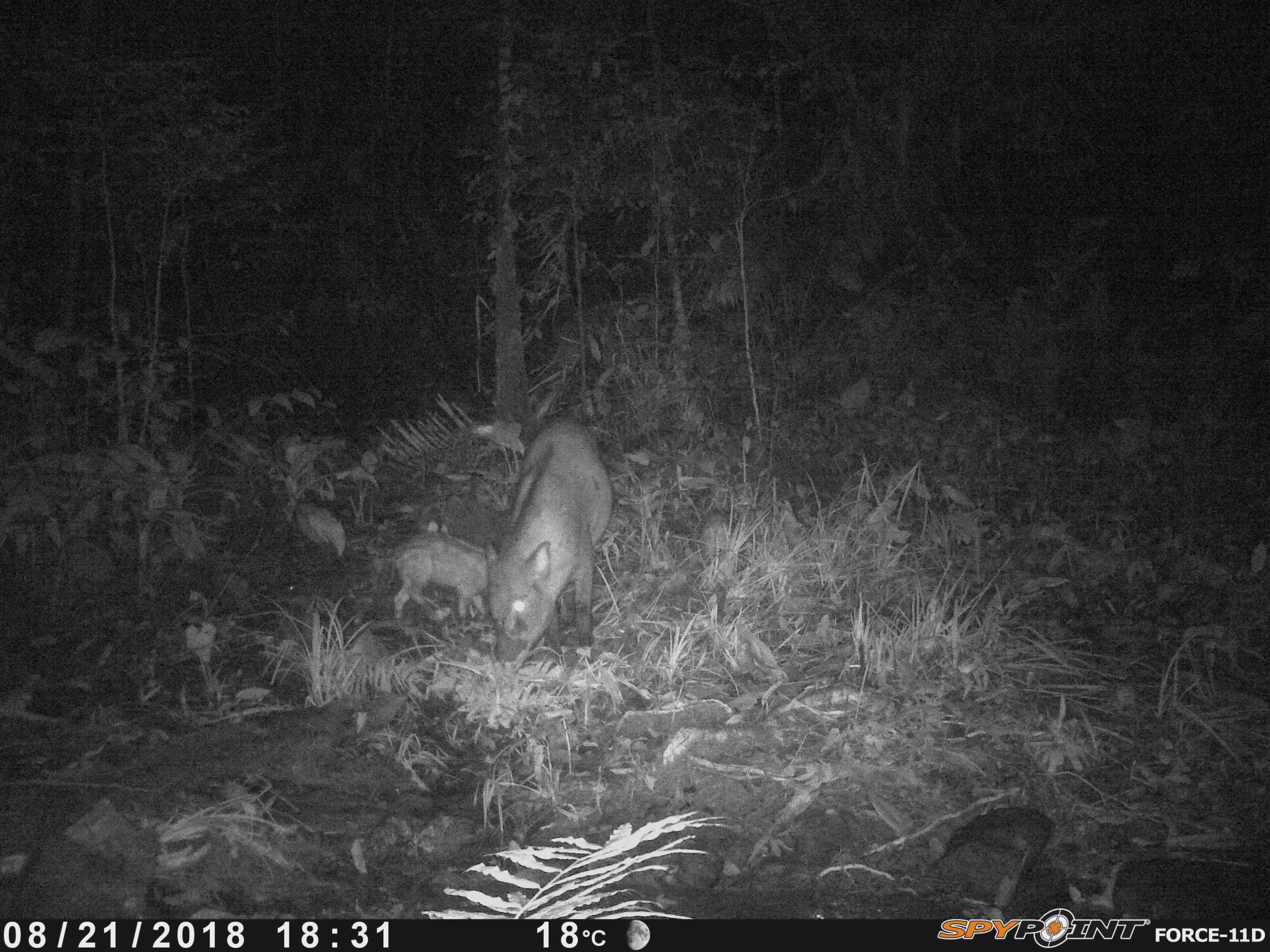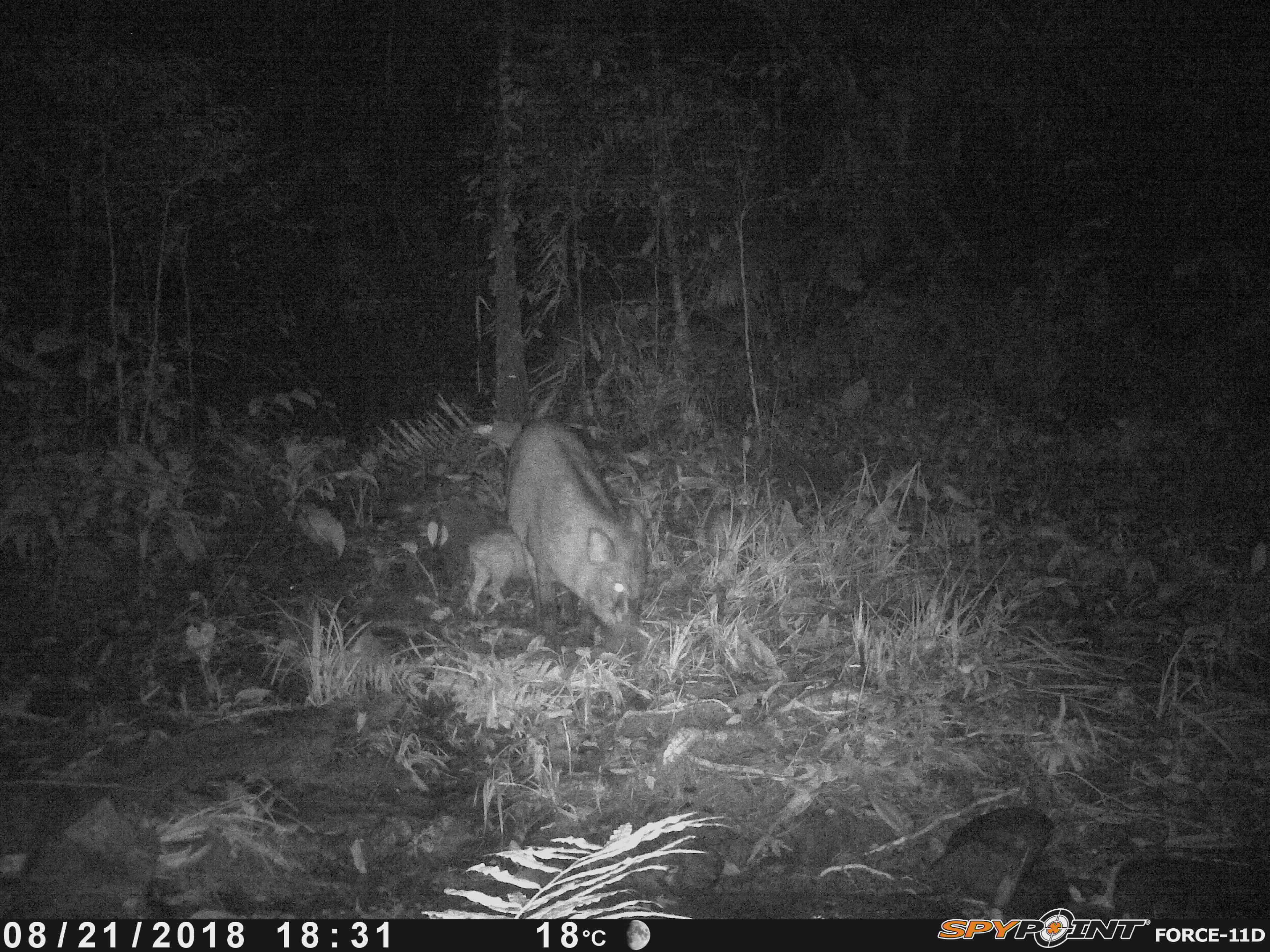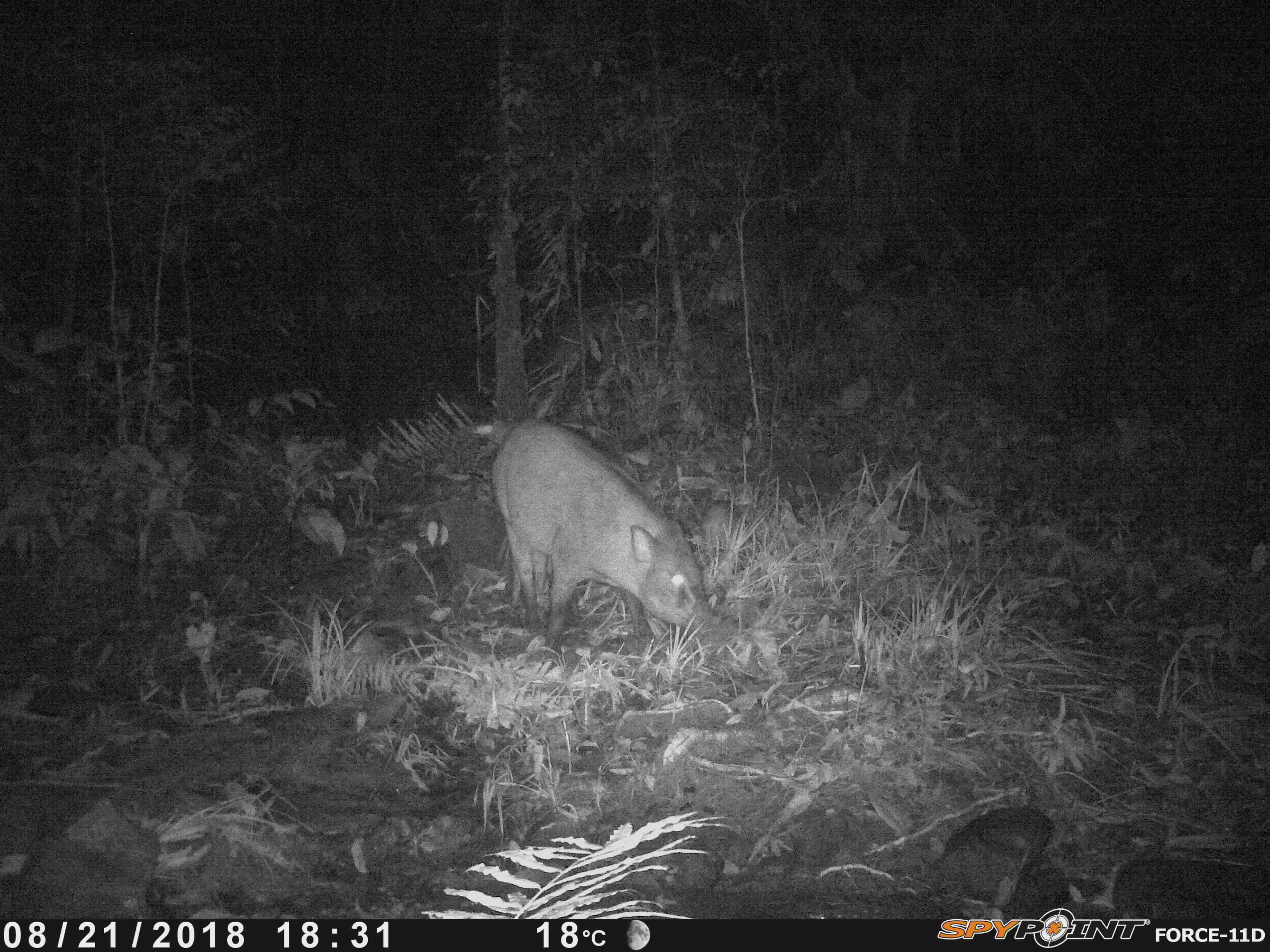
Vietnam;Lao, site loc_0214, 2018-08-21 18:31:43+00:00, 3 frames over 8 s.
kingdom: Animalia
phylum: Chordata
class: Mammalia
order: Artiodactyla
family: Suidae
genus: Sus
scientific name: Sus scrofa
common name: eurasian wild pig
Eurasian wild pig (Sus scrofa). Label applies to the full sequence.